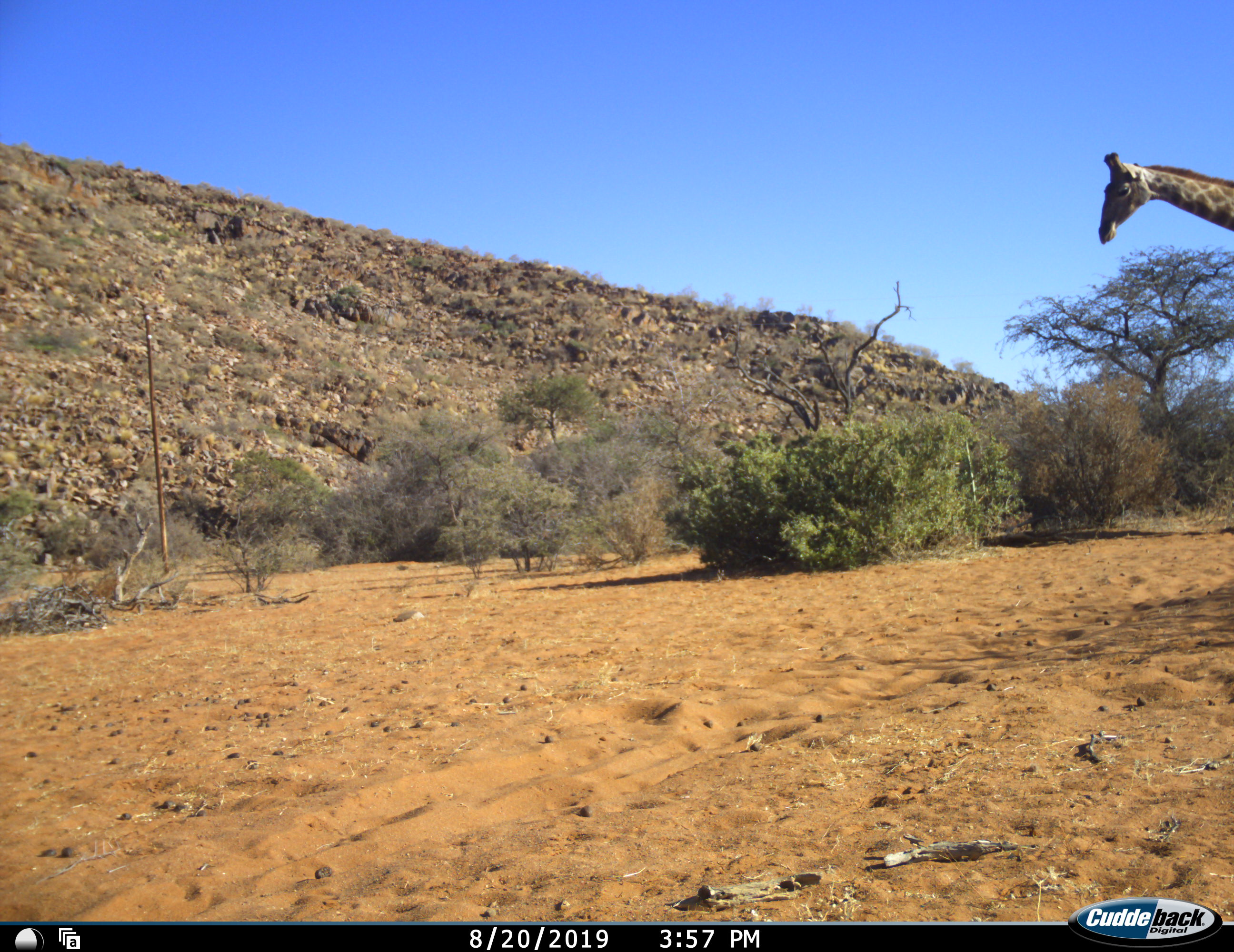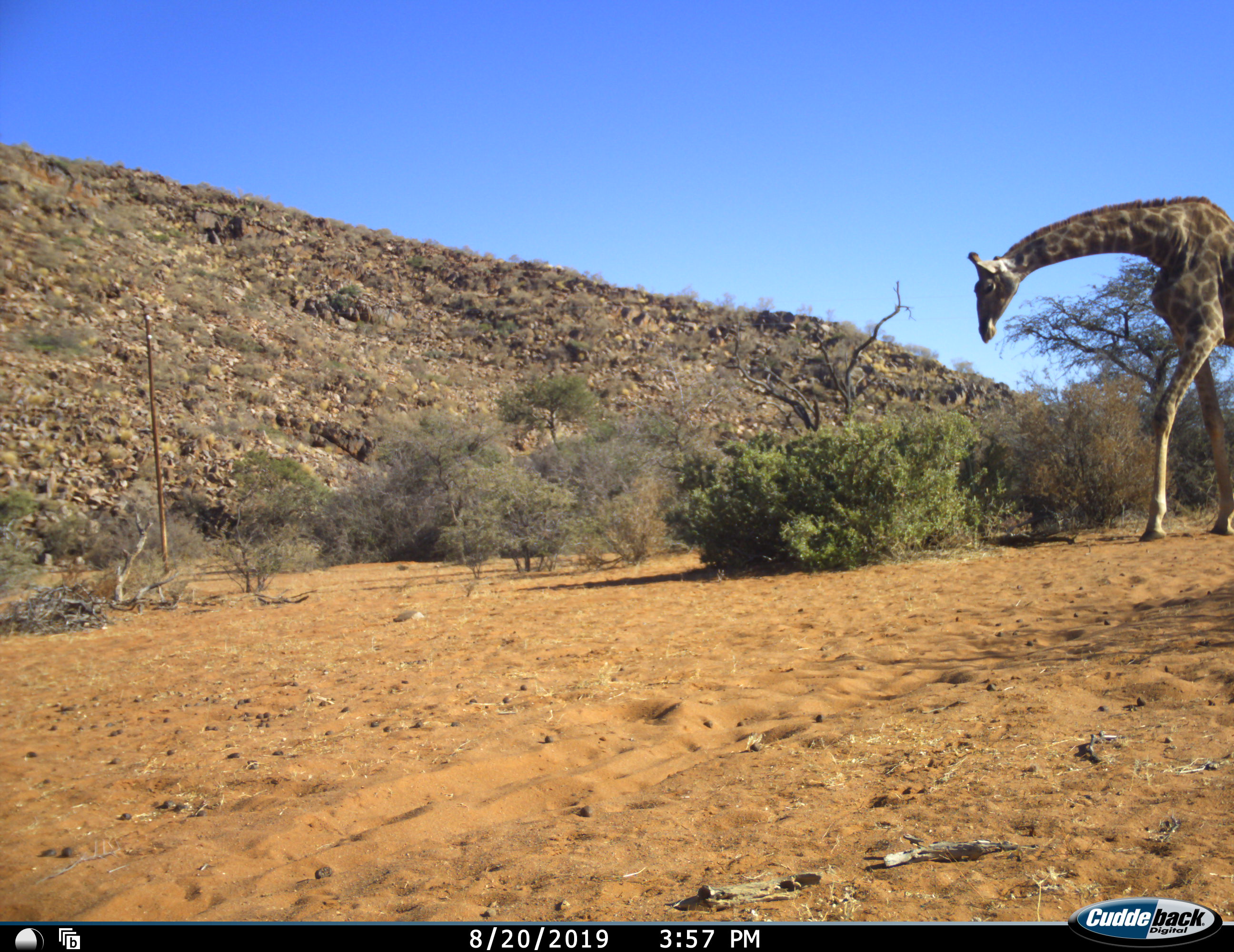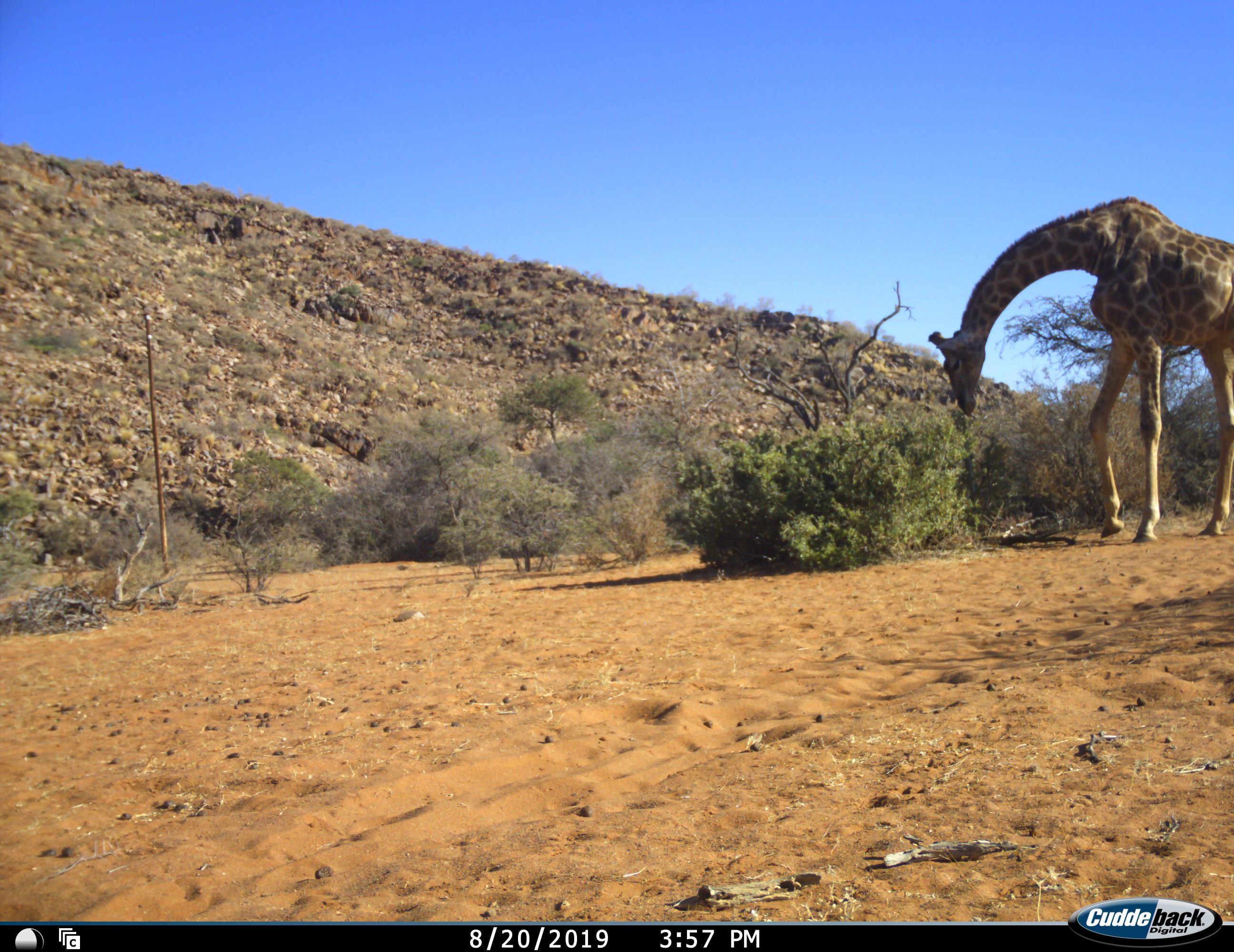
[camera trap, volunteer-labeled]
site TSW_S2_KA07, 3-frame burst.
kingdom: Animalia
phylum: Chordata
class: Mammalia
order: Artiodactyla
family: Giraffidae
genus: Giraffa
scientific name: Giraffa camelopardalis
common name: giraffe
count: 1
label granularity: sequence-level